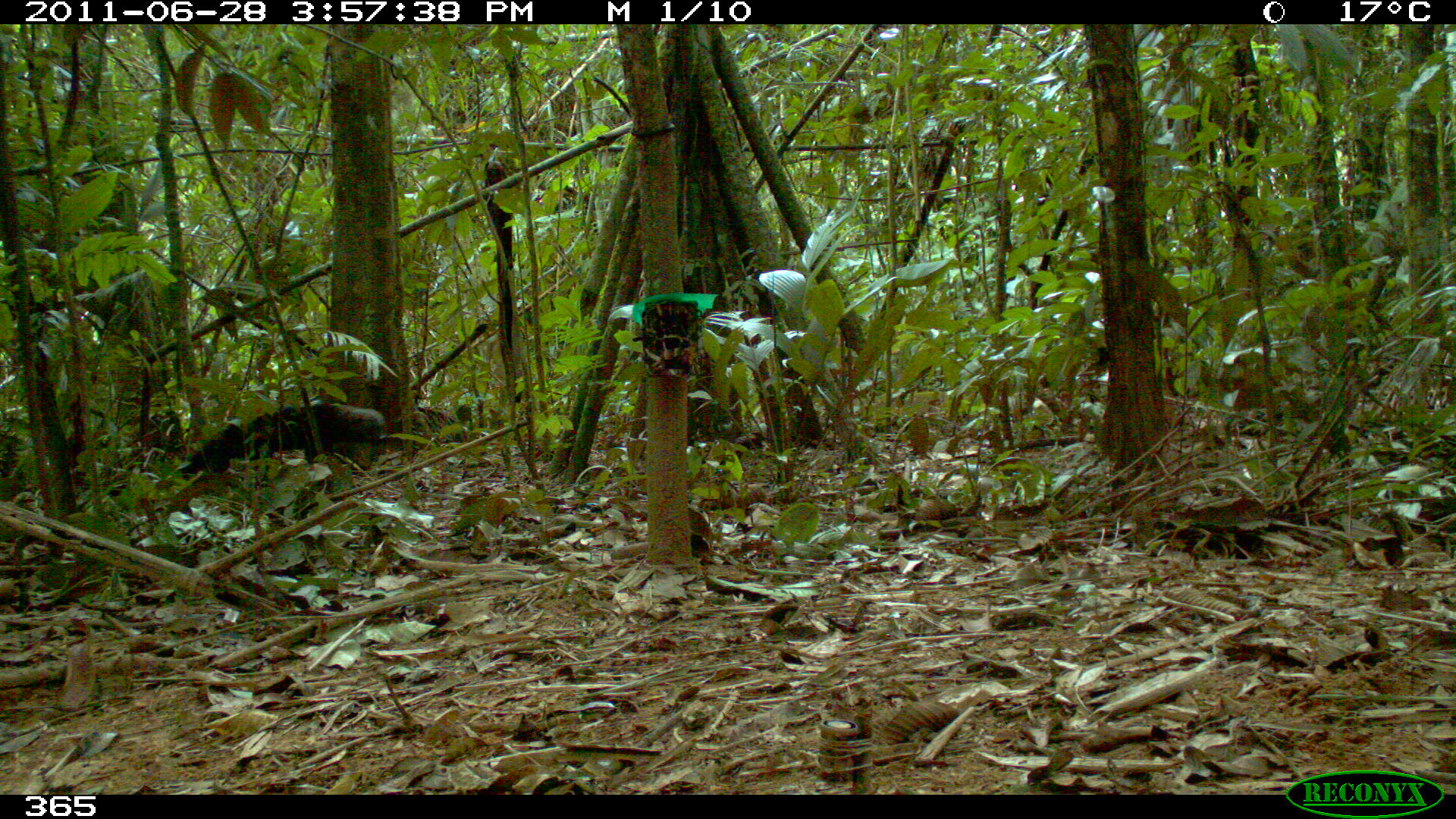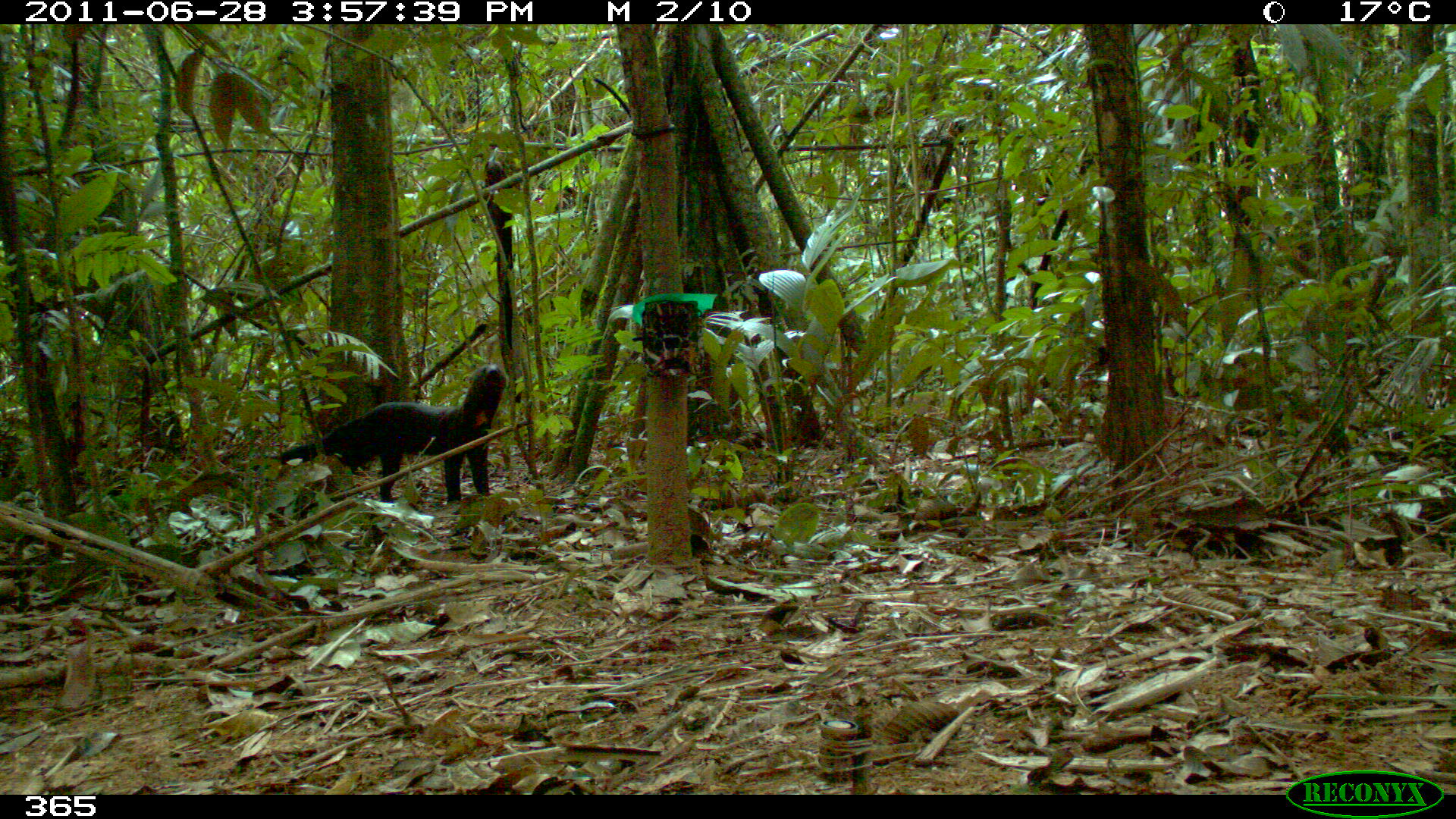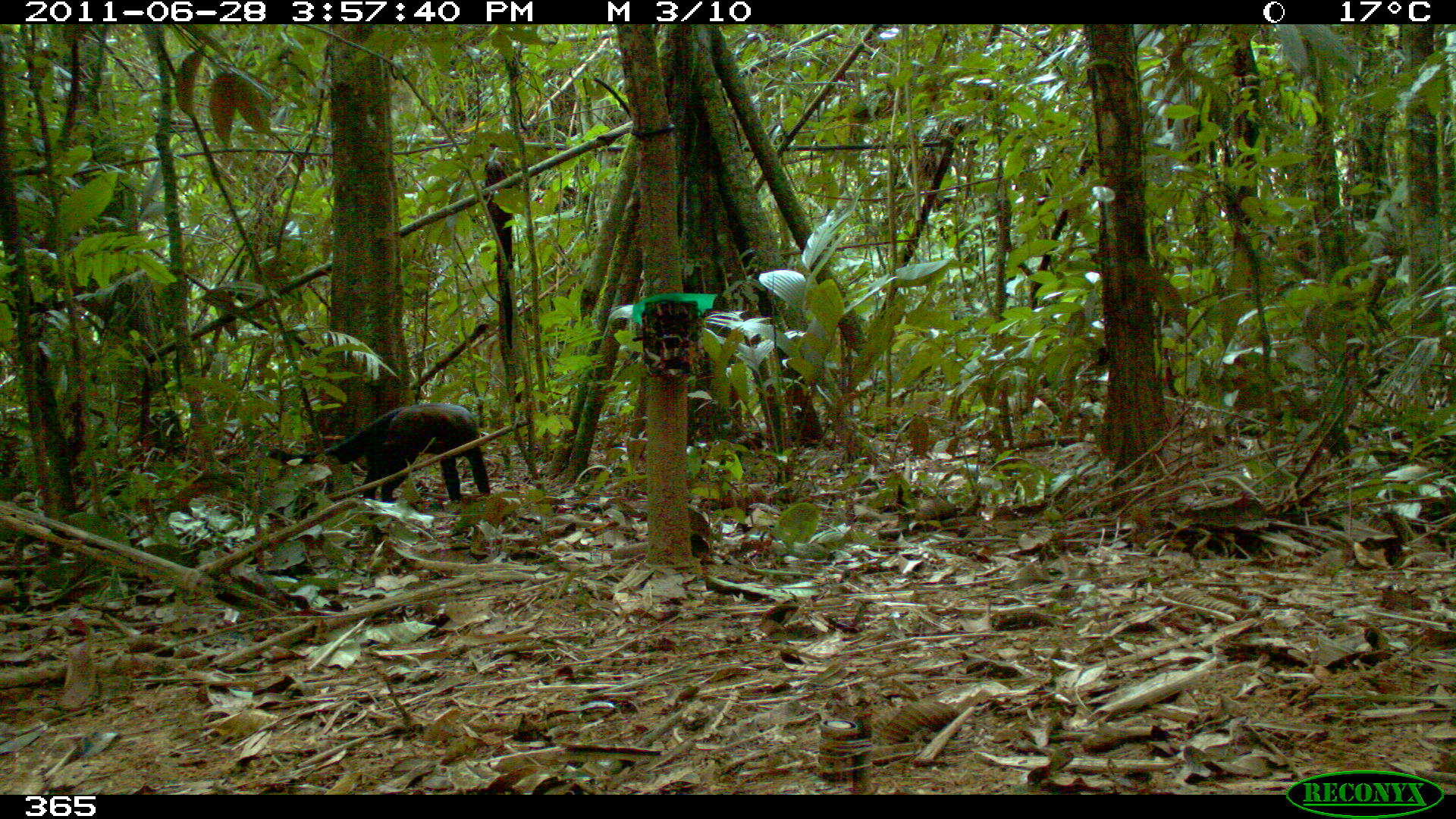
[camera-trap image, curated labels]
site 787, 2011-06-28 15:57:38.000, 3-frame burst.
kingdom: Animalia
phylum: Chordata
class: Mammalia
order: Carnivora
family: Mustelidae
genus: Eira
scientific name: Eira barbara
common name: tayra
Eira barbara (tayra).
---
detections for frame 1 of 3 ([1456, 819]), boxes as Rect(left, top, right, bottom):
eira barbara: Rect(187, 399, 390, 475)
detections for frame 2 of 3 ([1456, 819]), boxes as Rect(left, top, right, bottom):
eira barbara: Rect(281, 364, 509, 505)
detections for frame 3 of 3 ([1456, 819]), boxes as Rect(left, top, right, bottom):
eira barbara: Rect(259, 402, 491, 503)